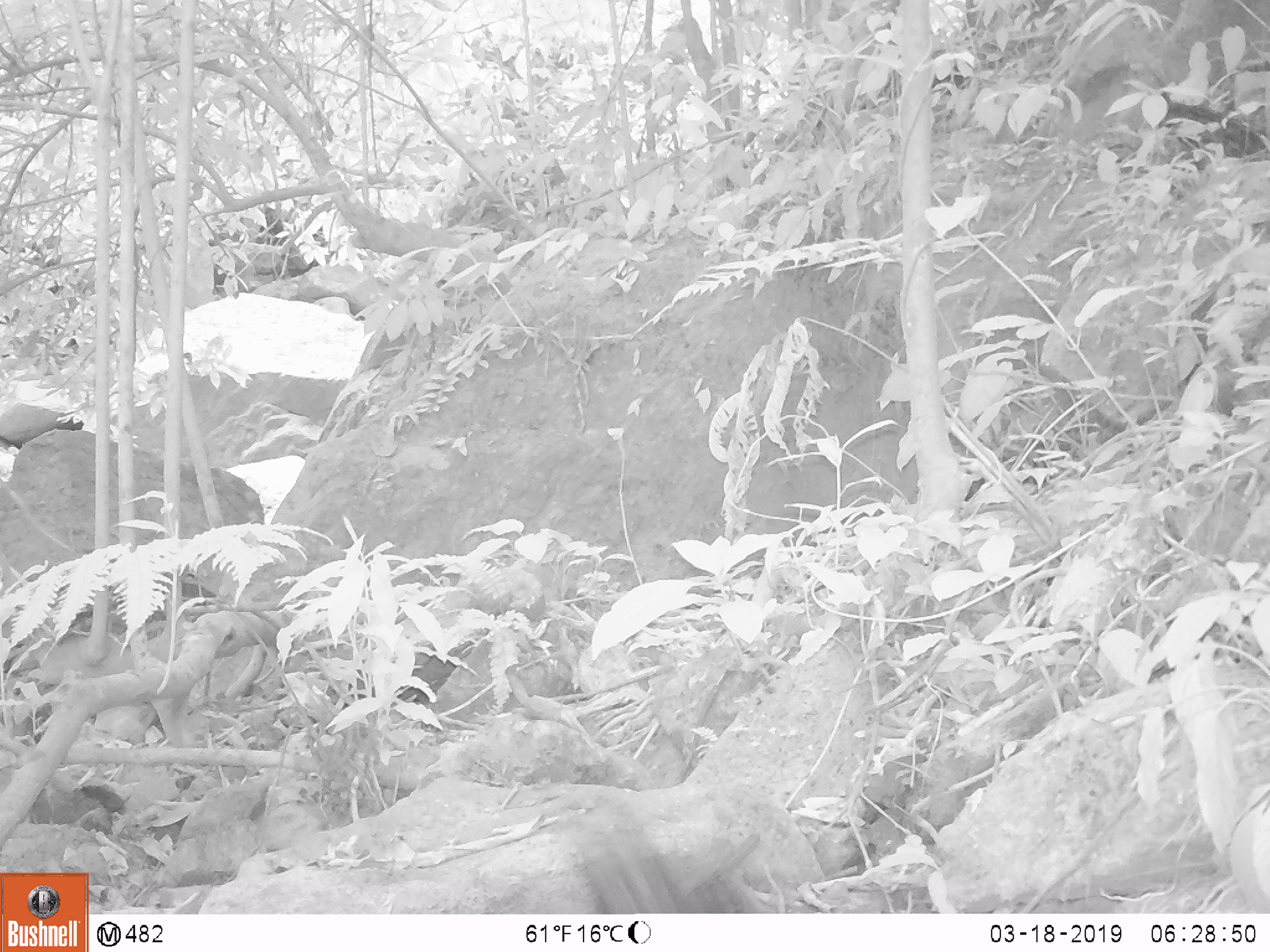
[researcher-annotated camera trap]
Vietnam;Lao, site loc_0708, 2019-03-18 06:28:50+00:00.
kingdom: Animalia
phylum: Chordata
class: Aves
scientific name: Aves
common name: bird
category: unidentified bird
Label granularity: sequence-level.